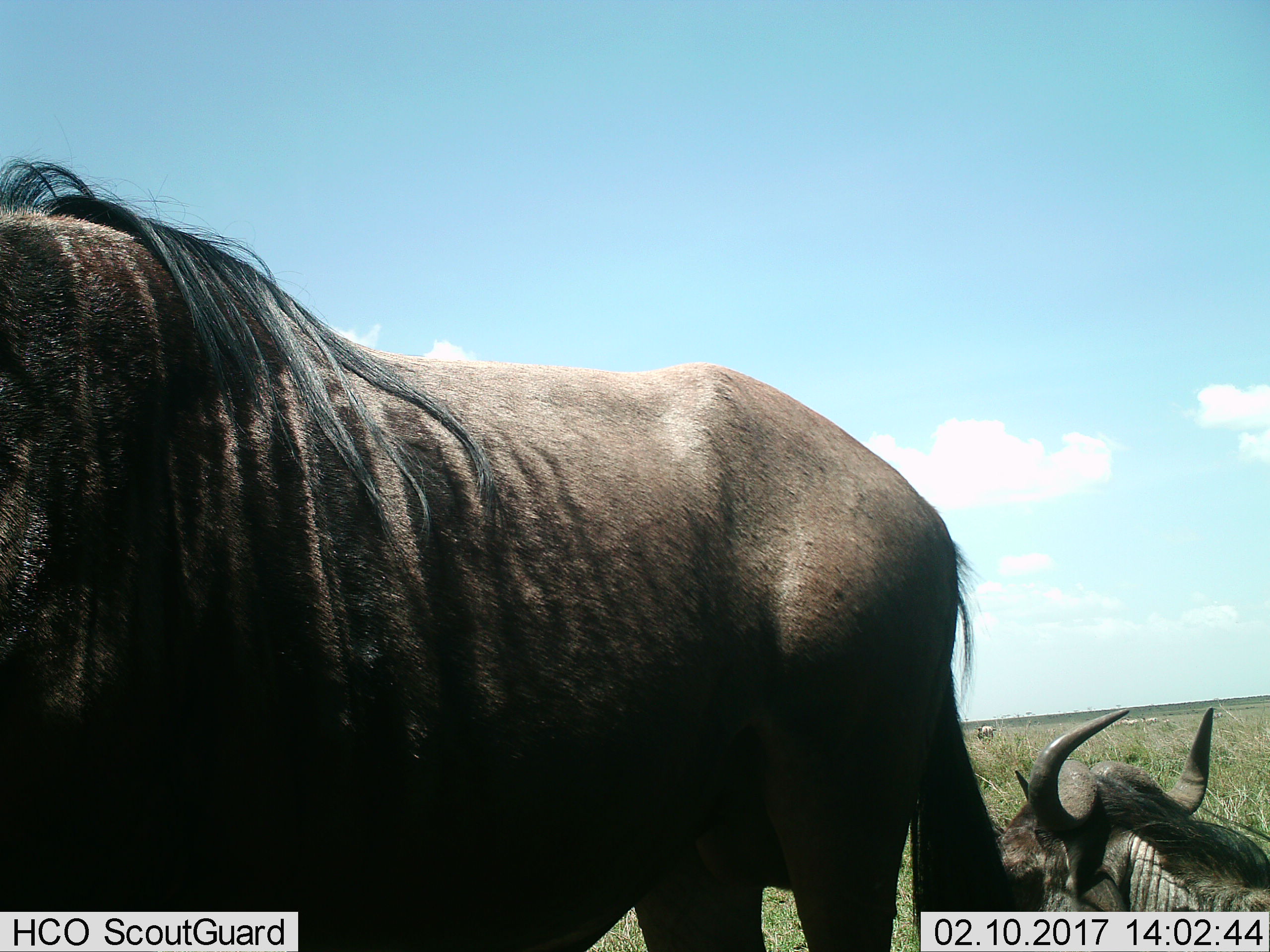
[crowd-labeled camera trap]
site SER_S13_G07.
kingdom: Animalia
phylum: Chordata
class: Mammalia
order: Artiodactyla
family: Bovidae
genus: Connochaetes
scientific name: Connochaetes taurinus taurinus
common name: blue wildebeest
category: wildebeestblue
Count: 3.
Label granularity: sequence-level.